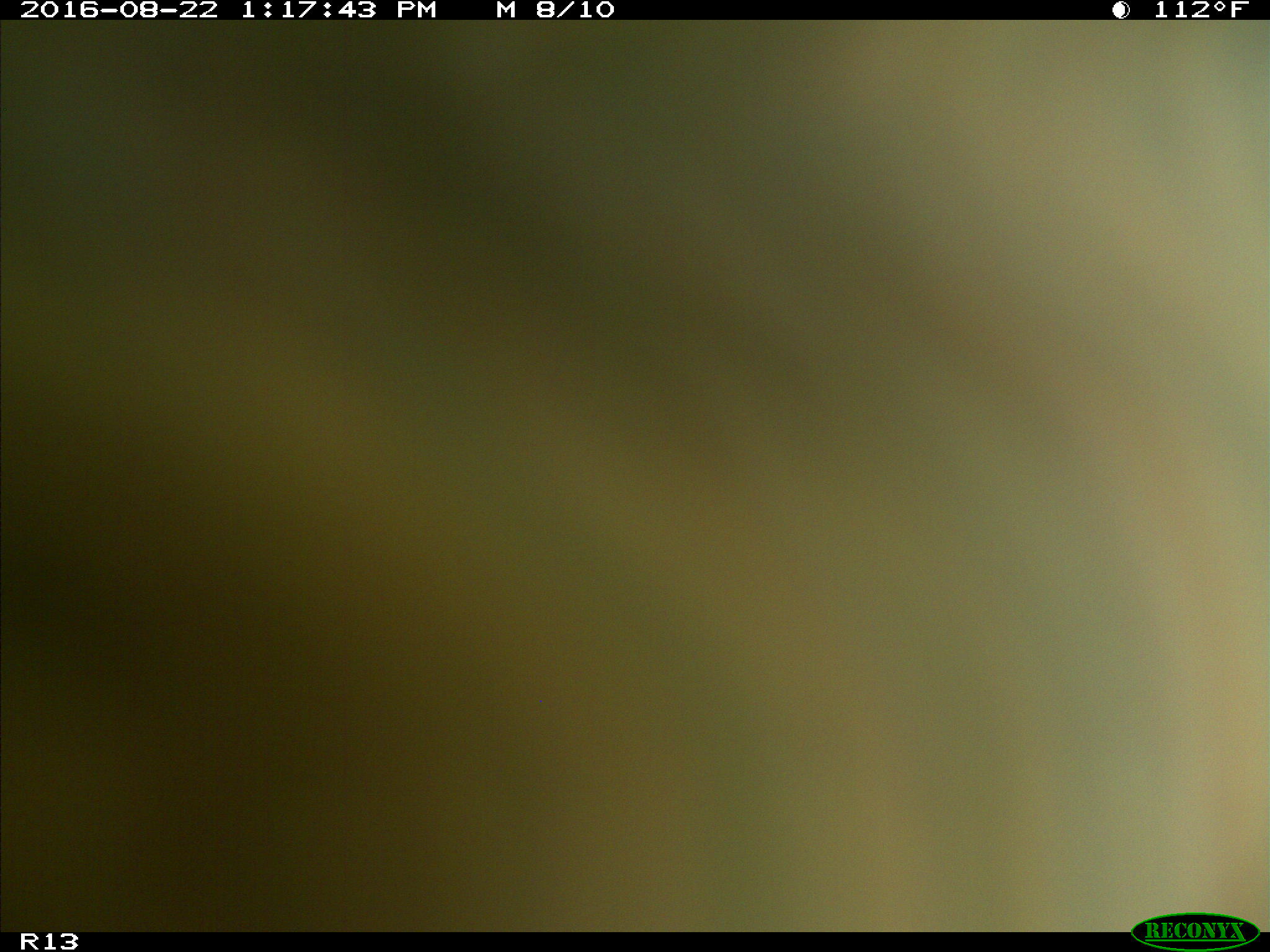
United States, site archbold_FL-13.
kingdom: Animalia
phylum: Chordata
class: Mammalia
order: Artiodactyla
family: Bovidae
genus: Bos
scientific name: Bos taurus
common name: domestic cow